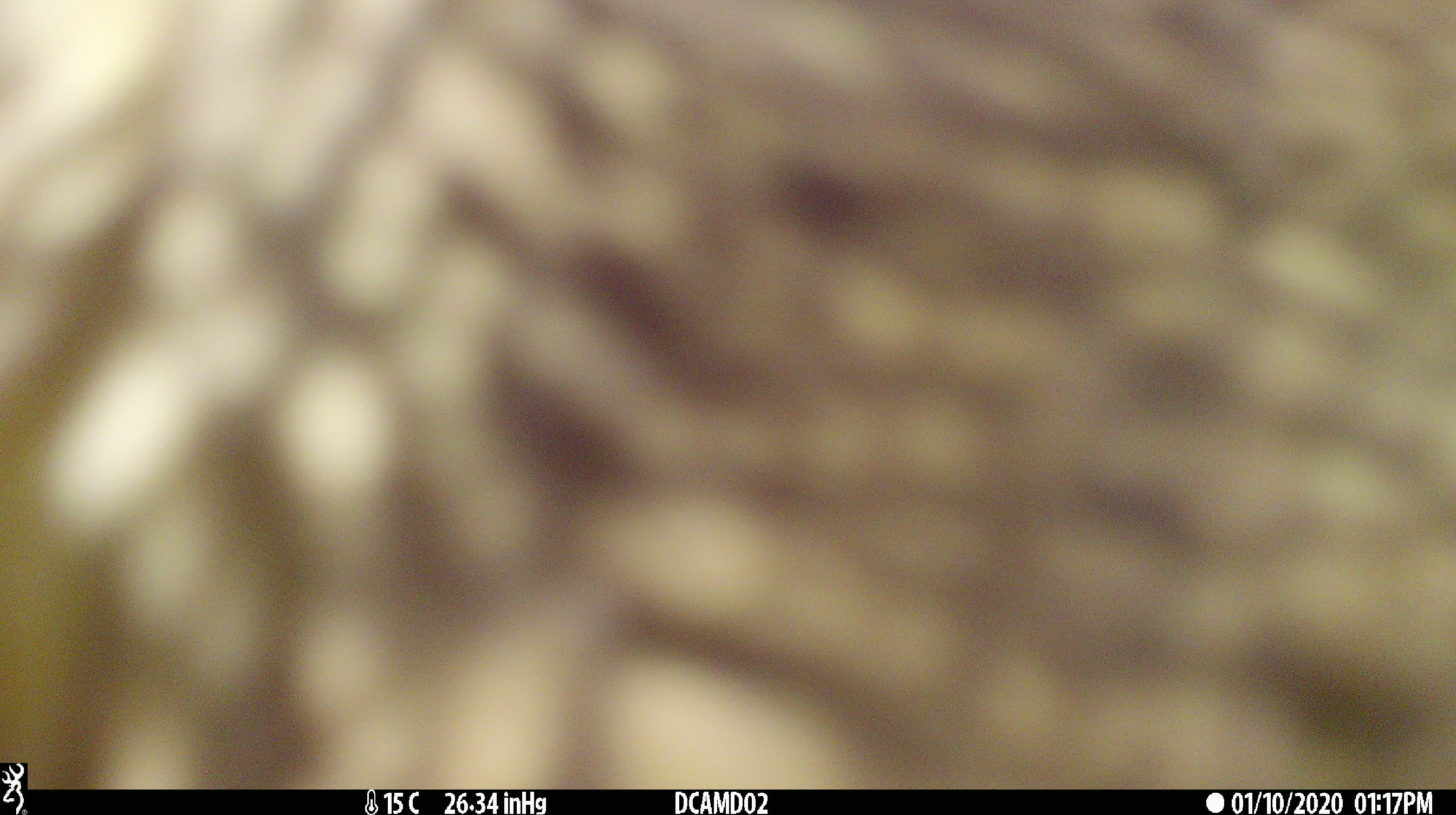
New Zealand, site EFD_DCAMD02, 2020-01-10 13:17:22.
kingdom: Animalia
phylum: Chordata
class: Aves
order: Psittaciformes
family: Strigopidae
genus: Nestor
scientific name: Nestor notabilis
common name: kea